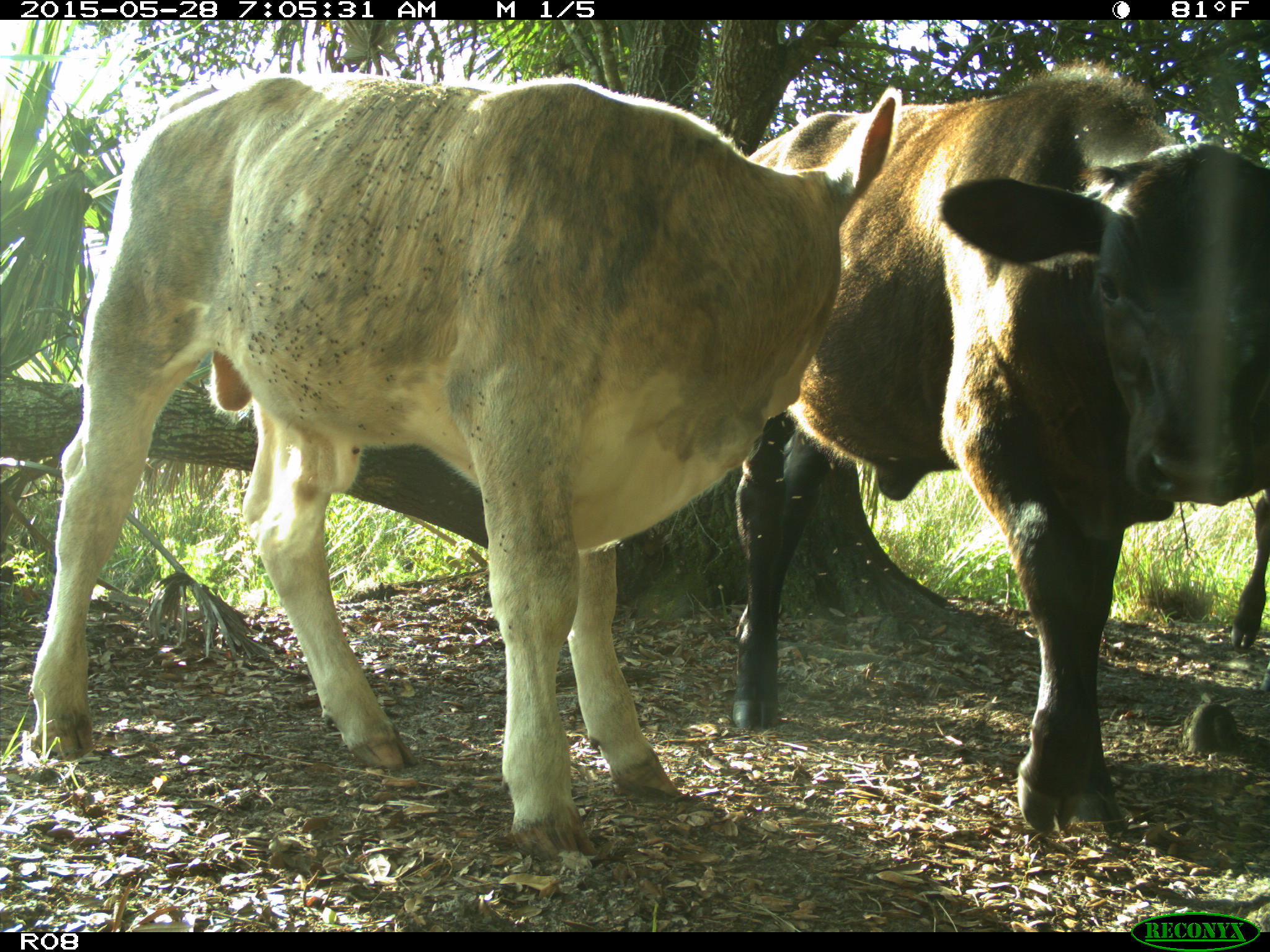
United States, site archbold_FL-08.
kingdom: Animalia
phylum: Chordata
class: Mammalia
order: Artiodactyla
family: Bovidae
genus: Bos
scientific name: Bos taurus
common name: domestic cow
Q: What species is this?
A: Bos taurus (domestic cow).